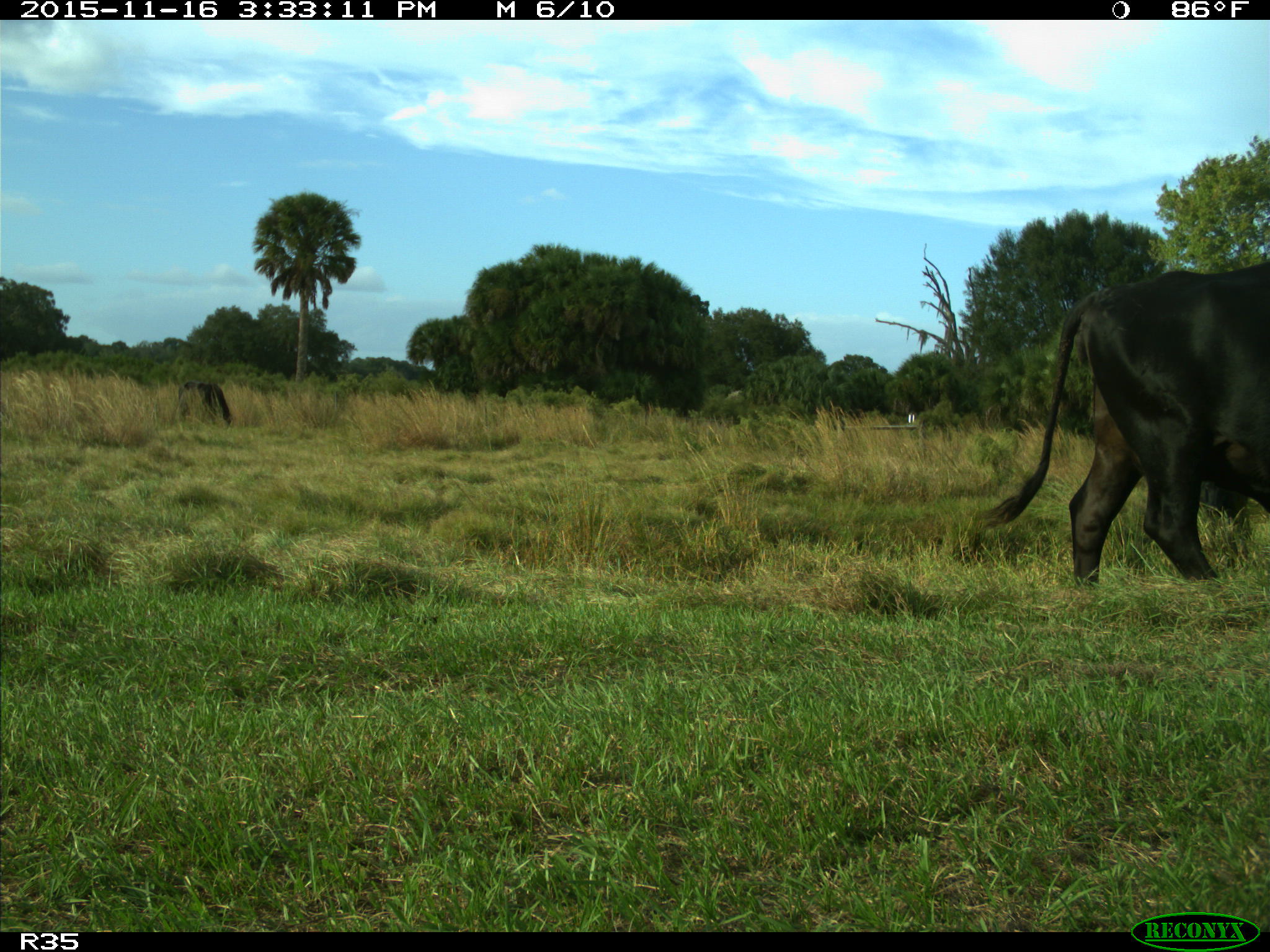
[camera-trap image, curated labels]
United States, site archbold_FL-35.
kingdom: Animalia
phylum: Chordata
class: Mammalia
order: Artiodactyla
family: Bovidae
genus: Bos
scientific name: Bos taurus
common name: domestic cow